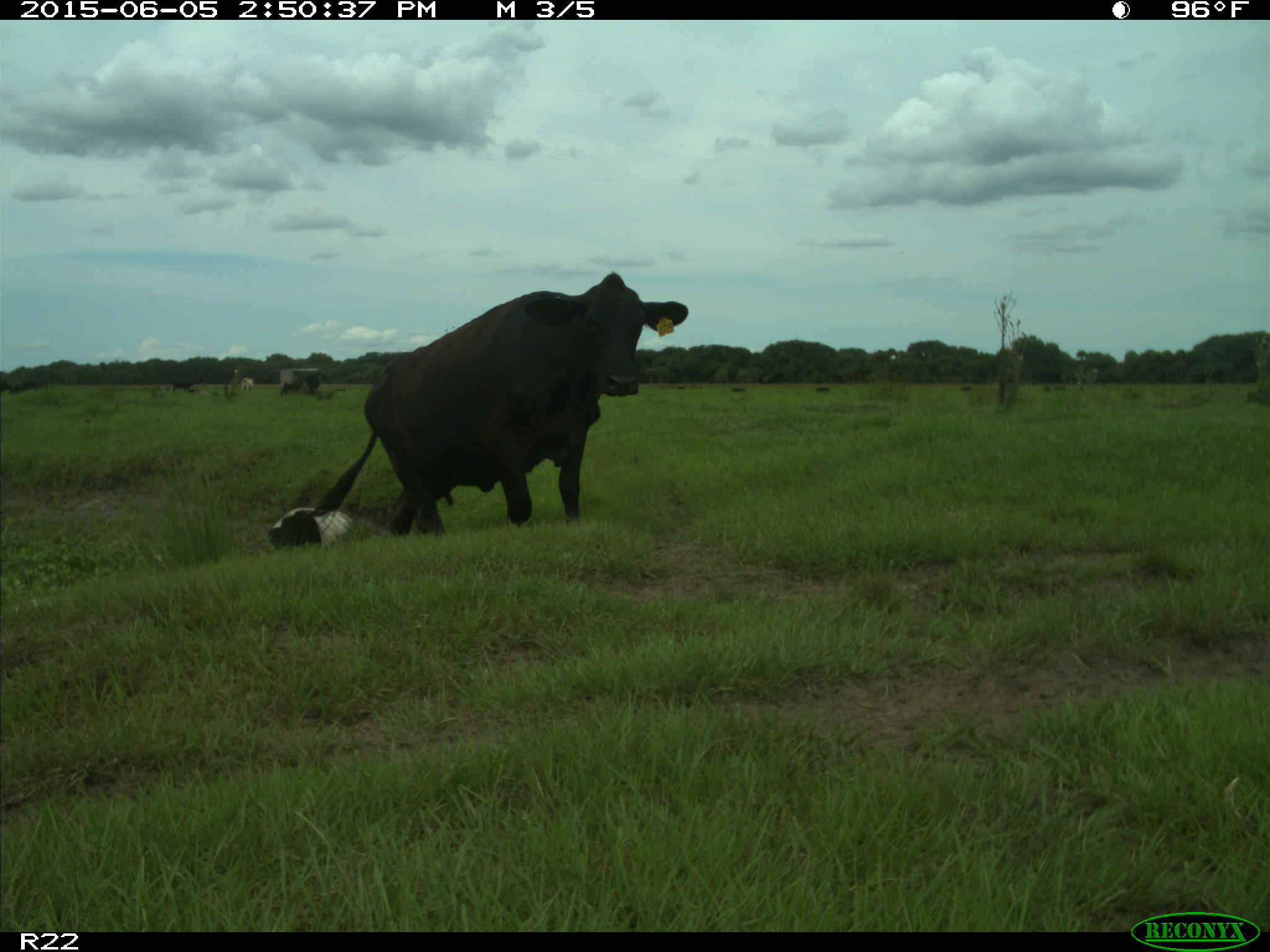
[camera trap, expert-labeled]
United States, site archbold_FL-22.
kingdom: Animalia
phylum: Chordata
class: Mammalia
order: Artiodactyla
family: Bovidae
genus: Bos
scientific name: Bos taurus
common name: domestic cow